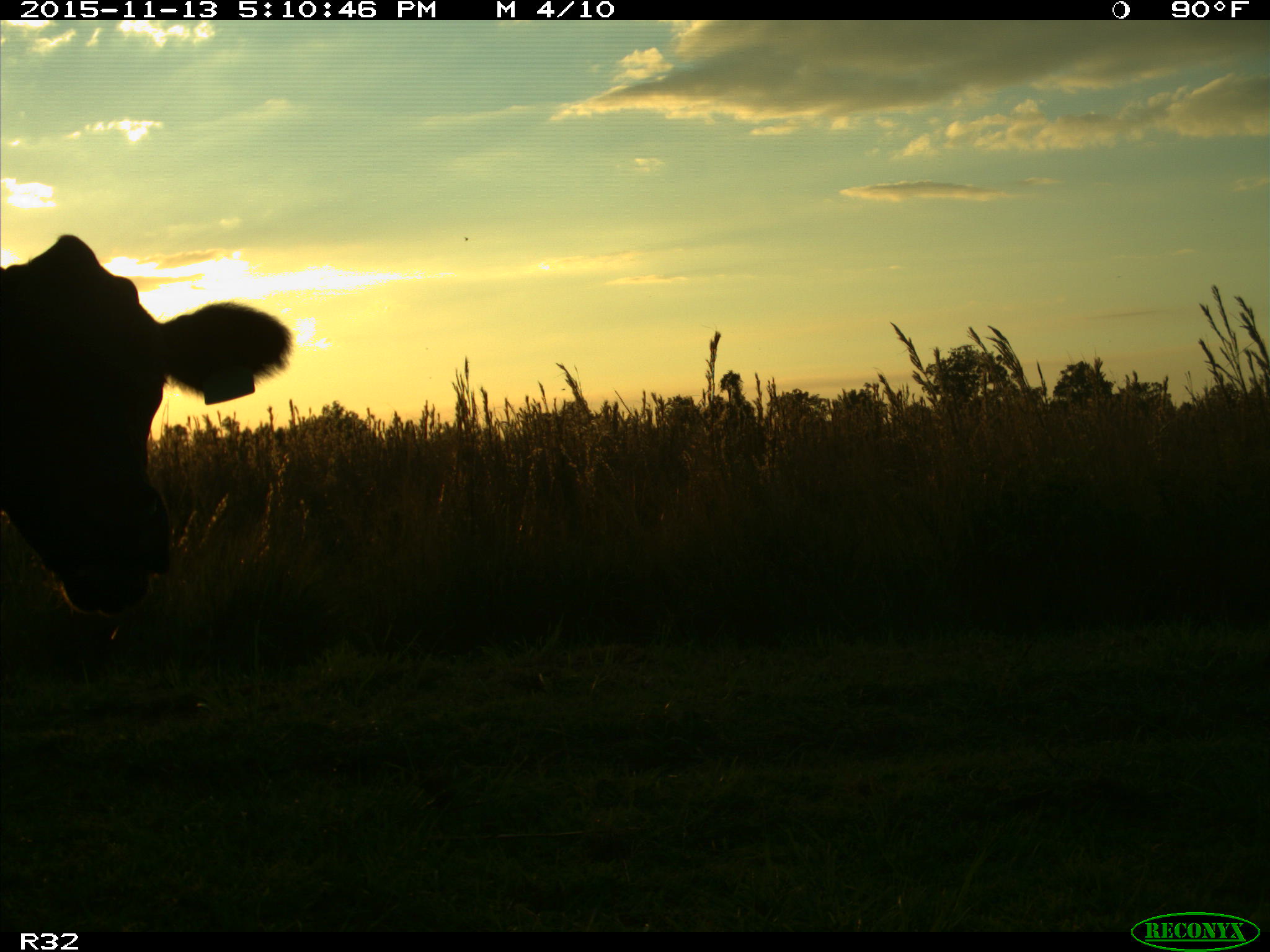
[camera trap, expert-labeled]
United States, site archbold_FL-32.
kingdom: Animalia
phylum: Chordata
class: Mammalia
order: Artiodactyla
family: Bovidae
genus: Bos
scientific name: Bos taurus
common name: domestic cow